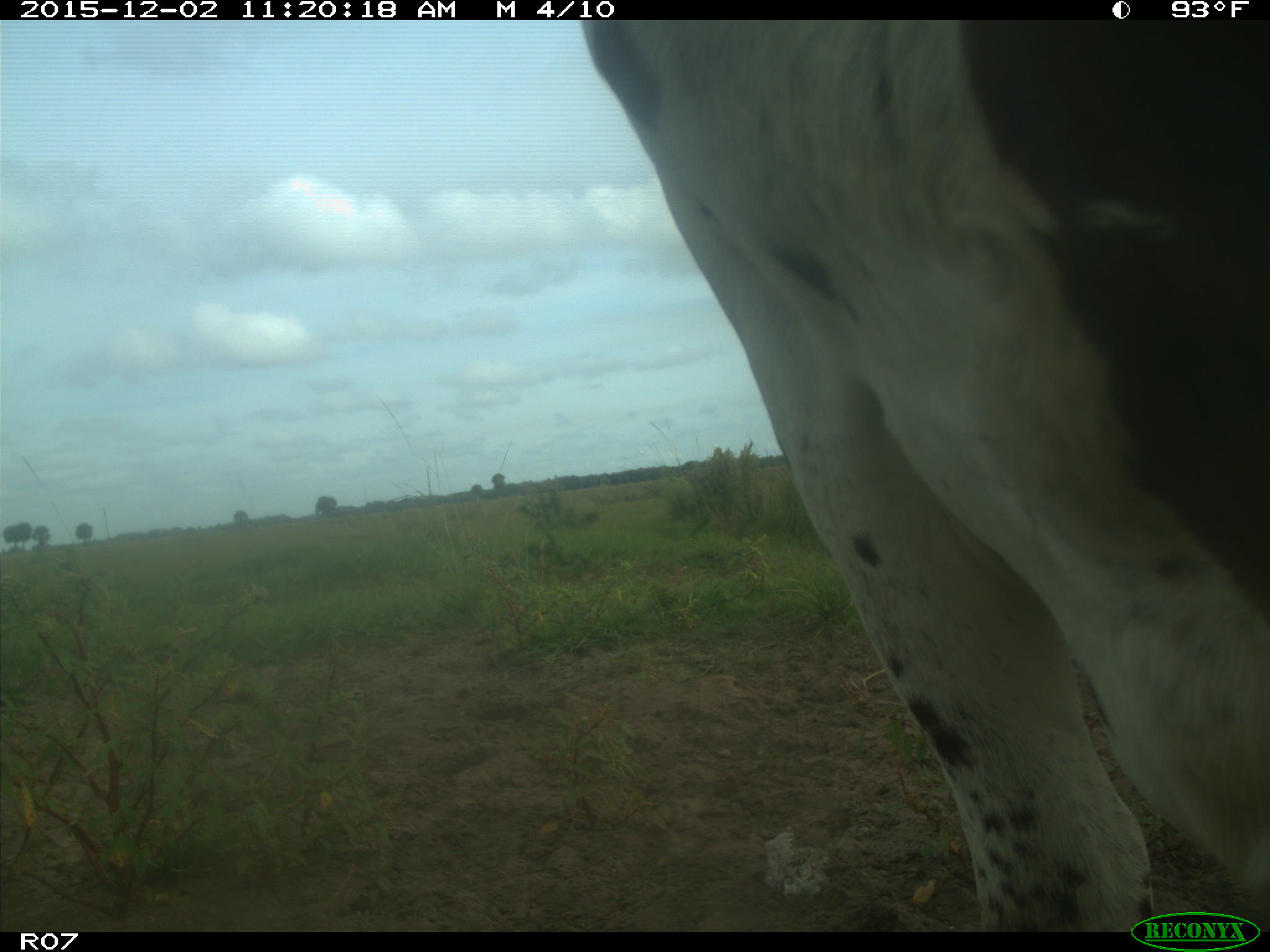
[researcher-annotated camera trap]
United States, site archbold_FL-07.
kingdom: Animalia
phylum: Chordata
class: Mammalia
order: Artiodactyla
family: Bovidae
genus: Bos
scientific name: Bos taurus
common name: domestic cow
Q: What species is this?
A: Bos taurus (domestic cow).